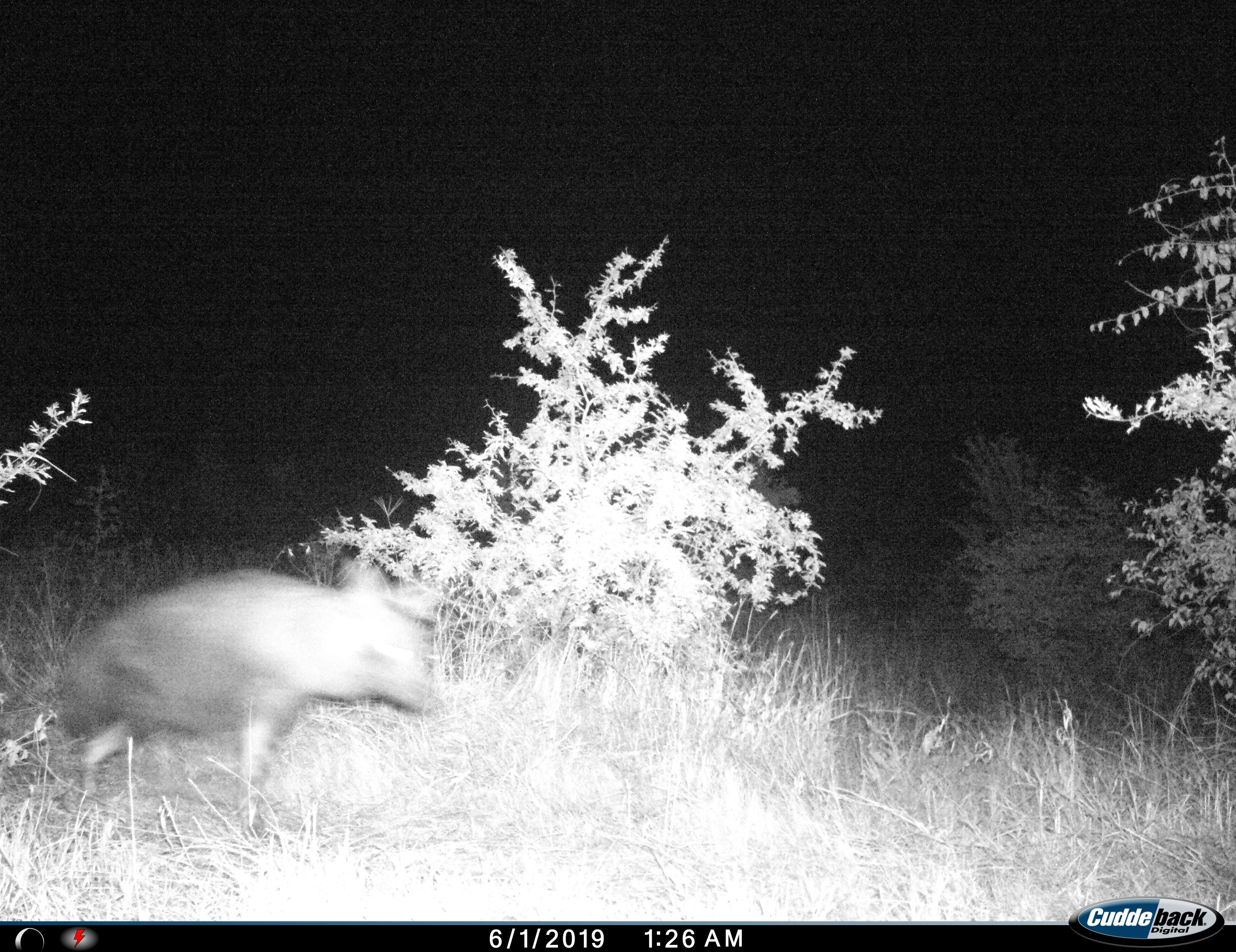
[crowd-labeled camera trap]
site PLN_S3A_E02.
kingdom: Animalia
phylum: Chordata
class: Mammalia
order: Carnivora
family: Hyaenidae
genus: Parahyaena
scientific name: Parahyaena brunnea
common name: brown hyena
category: hyenabrown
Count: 1.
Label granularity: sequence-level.